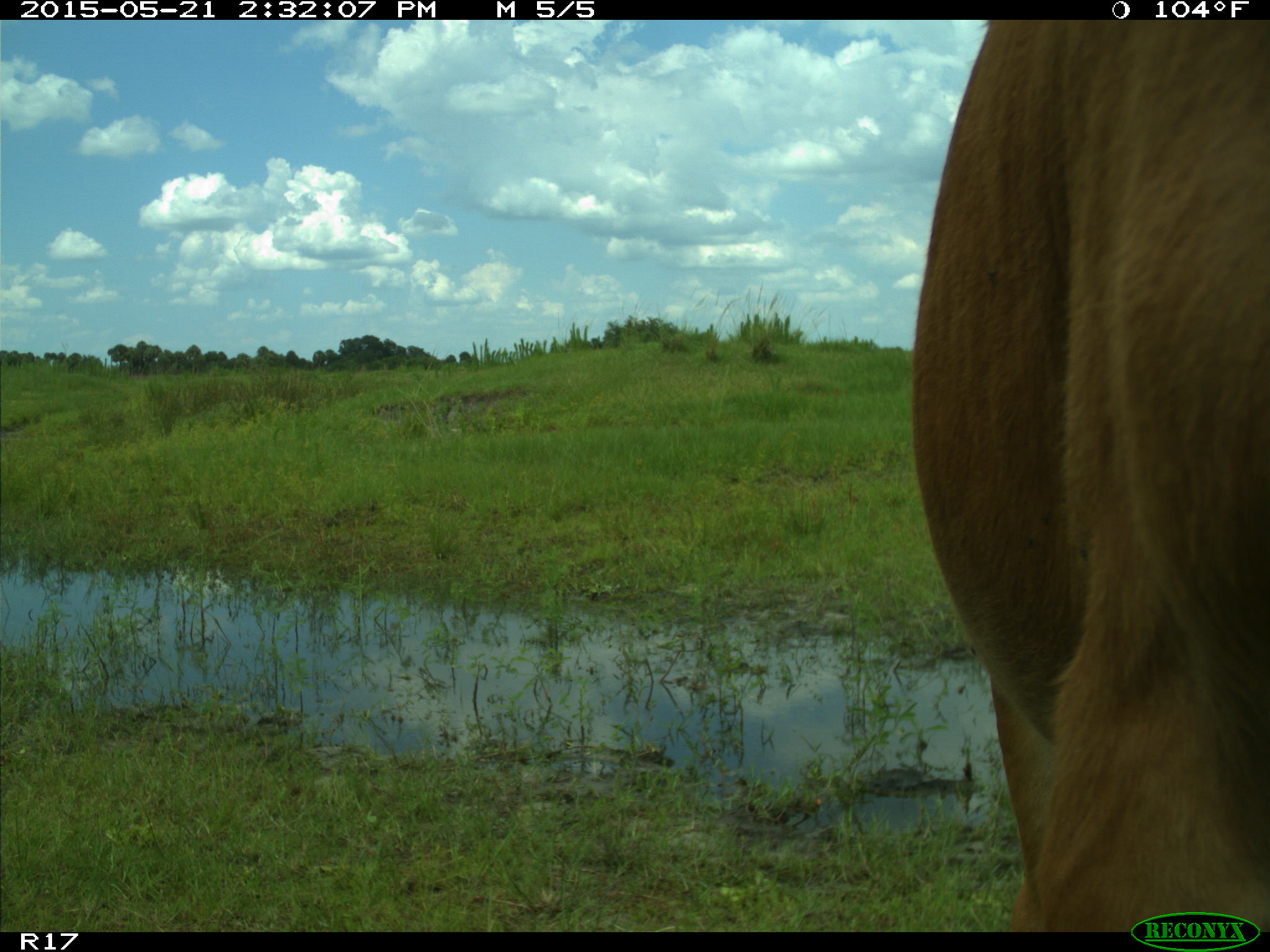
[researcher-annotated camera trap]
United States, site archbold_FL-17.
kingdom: Animalia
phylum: Chordata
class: Mammalia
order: Artiodactyla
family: Bovidae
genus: Bos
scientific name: Bos taurus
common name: domestic cow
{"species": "Bos taurus (domestic cow)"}